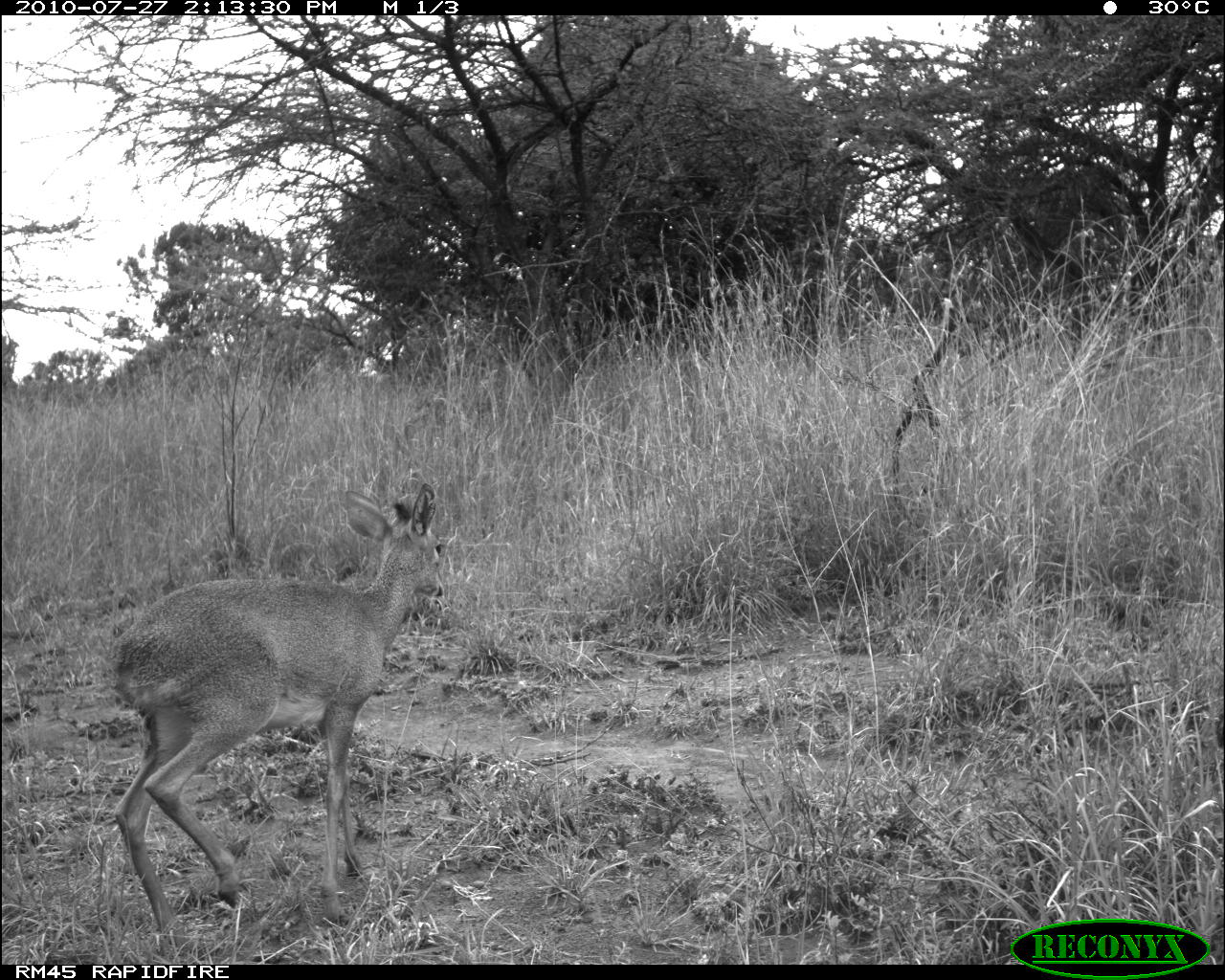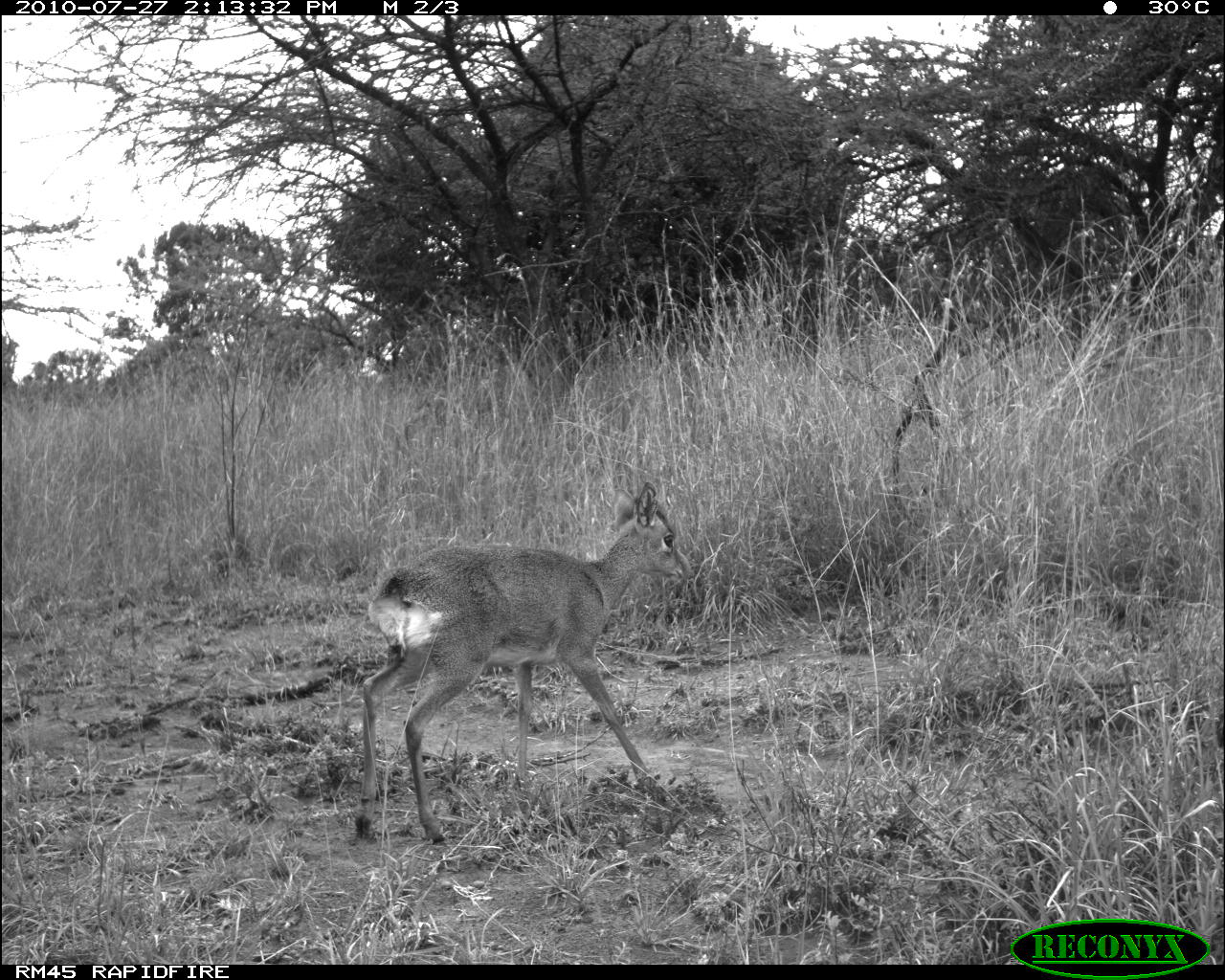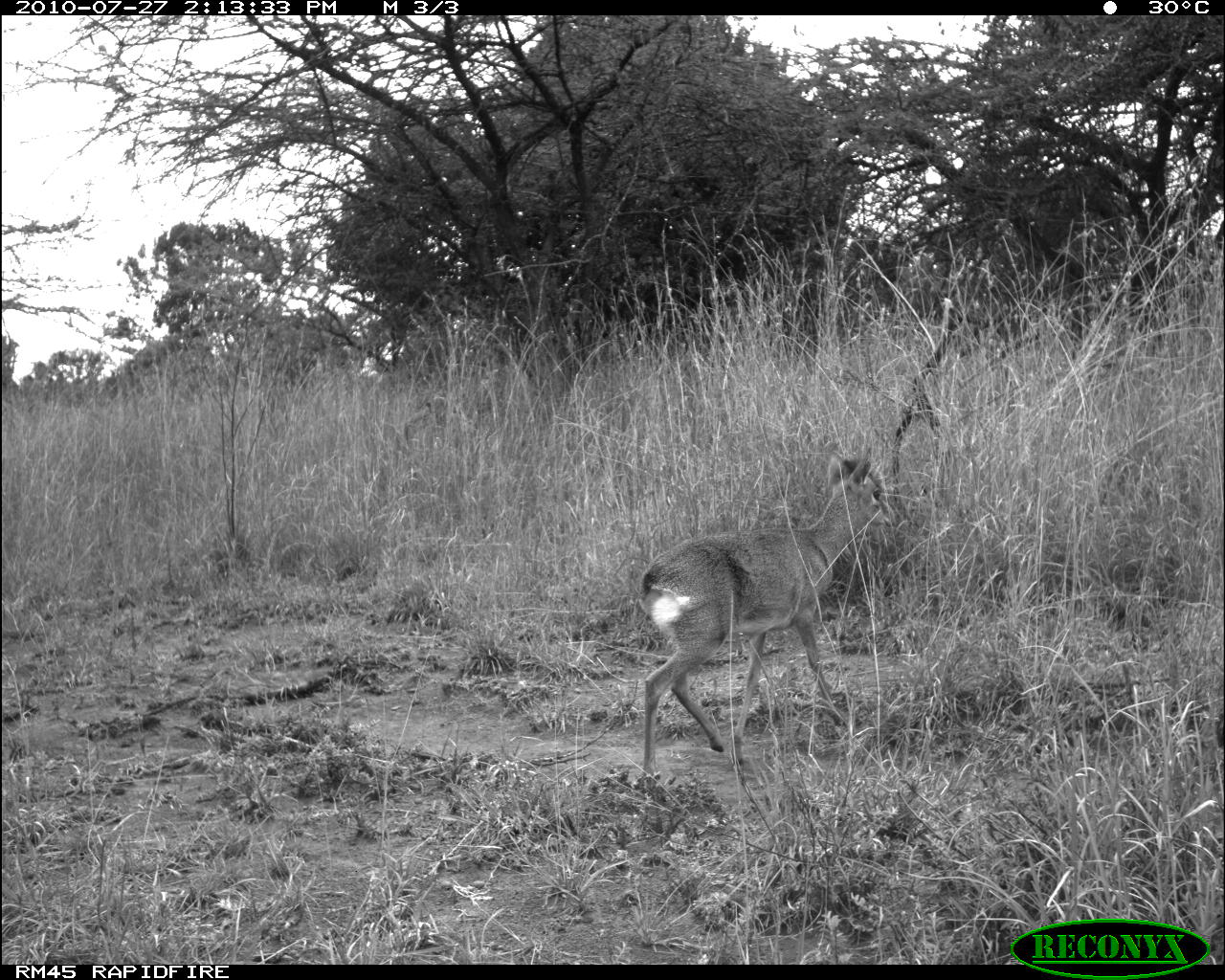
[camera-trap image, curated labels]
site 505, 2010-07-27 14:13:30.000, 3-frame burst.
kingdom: Animalia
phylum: Chordata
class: Mammalia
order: Artiodactyla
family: Bovidae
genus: Madoqua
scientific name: Madoqua guentheri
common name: günther's dik-dik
Madoqua guentheri (günther's dik-dik), count 1.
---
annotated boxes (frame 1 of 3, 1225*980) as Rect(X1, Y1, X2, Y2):
madoqua guentheri: Rect(103, 484, 447, 957)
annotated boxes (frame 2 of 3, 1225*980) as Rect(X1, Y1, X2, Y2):
madoqua guentheri: Rect(356, 481, 690, 843)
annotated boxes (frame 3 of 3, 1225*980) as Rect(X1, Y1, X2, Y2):
madoqua guentheri: Rect(638, 446, 888, 780)